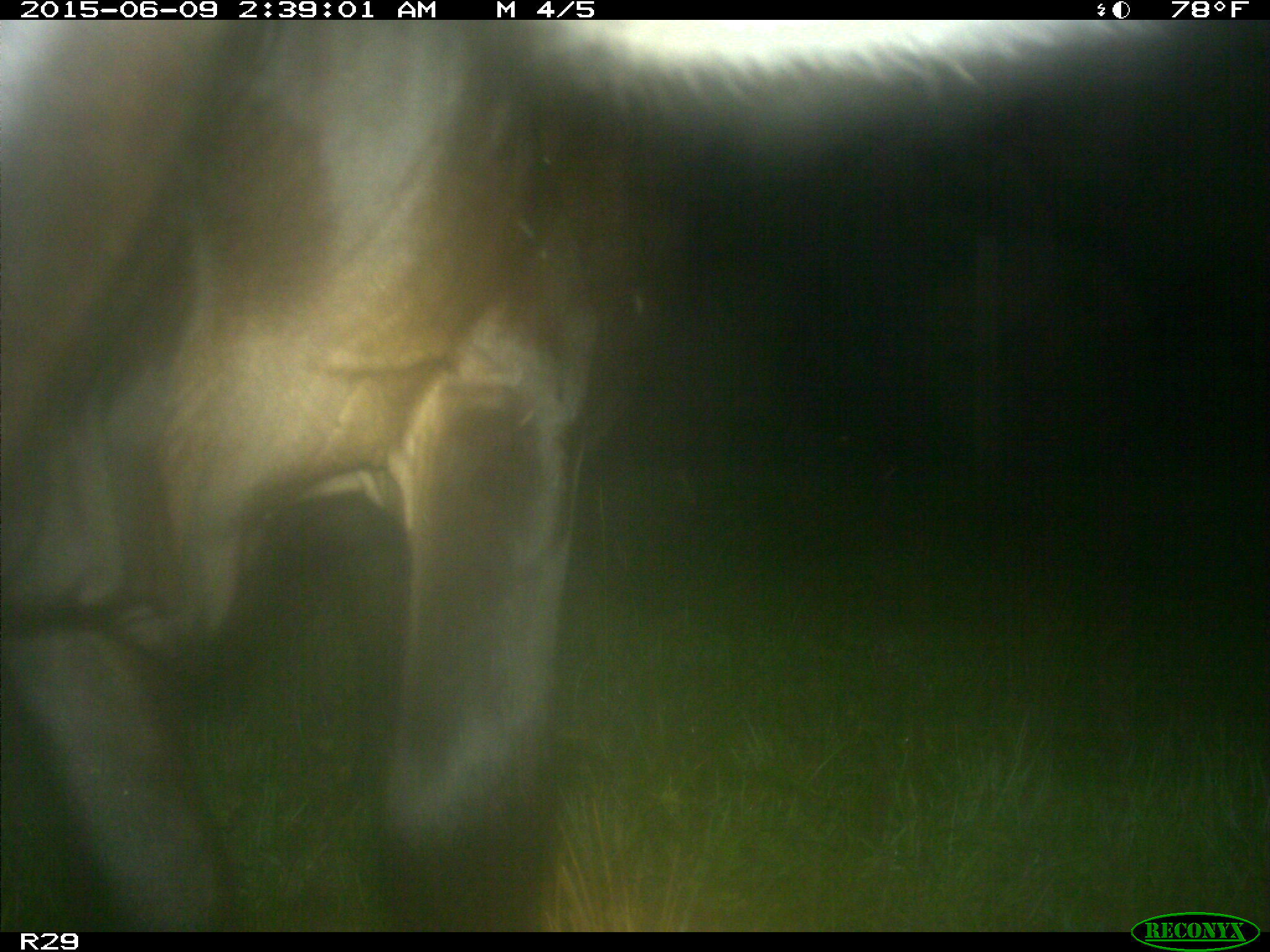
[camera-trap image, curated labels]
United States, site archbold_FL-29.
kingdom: Animalia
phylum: Chordata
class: Mammalia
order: Artiodactyla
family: Bovidae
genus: Bos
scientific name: Bos taurus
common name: domestic cow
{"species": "Bos taurus (domestic cow)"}